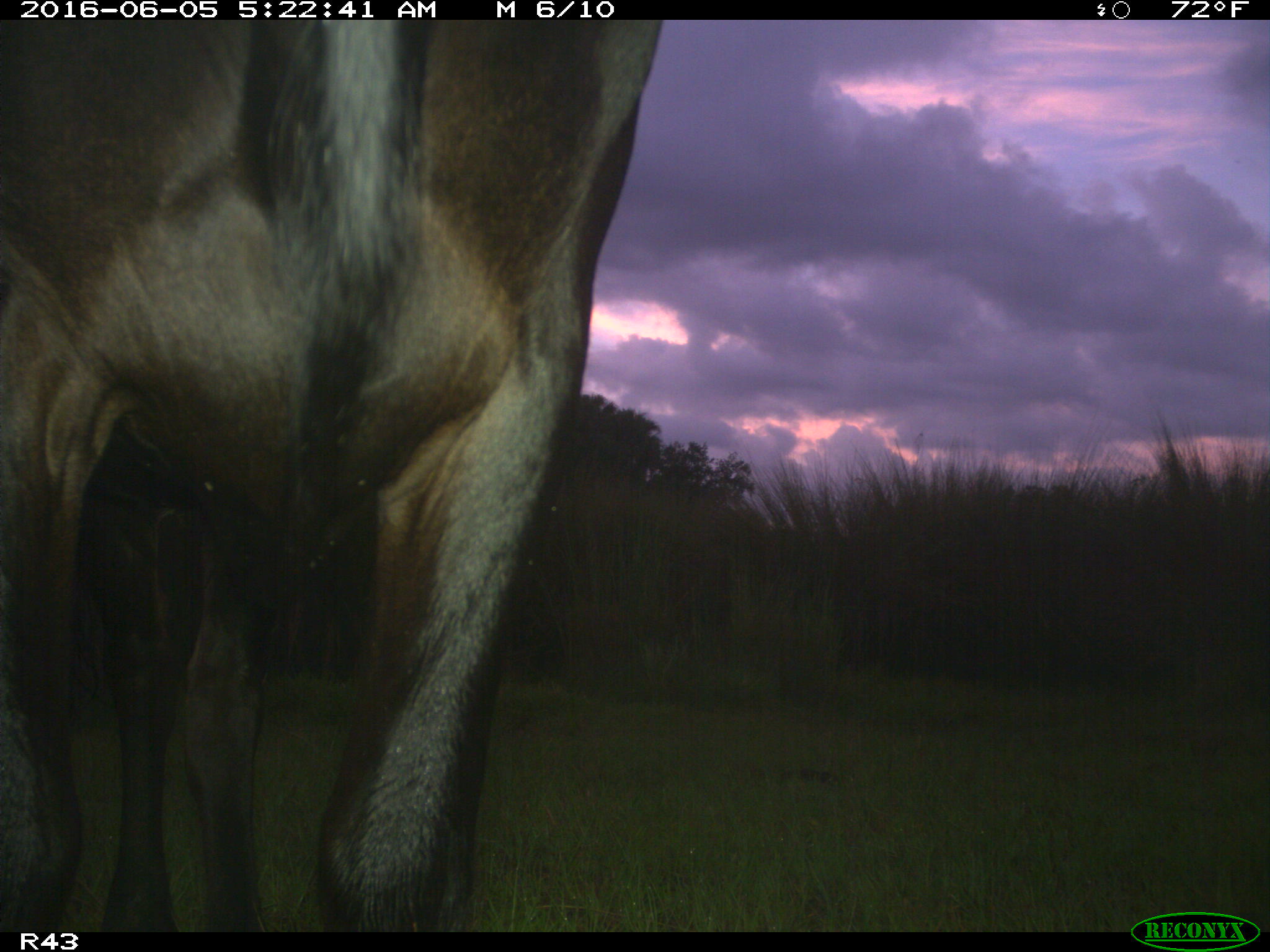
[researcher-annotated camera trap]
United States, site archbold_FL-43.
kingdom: Animalia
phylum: Chordata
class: Mammalia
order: Artiodactyla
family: Bovidae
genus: Bos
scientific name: Bos taurus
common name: domestic cow